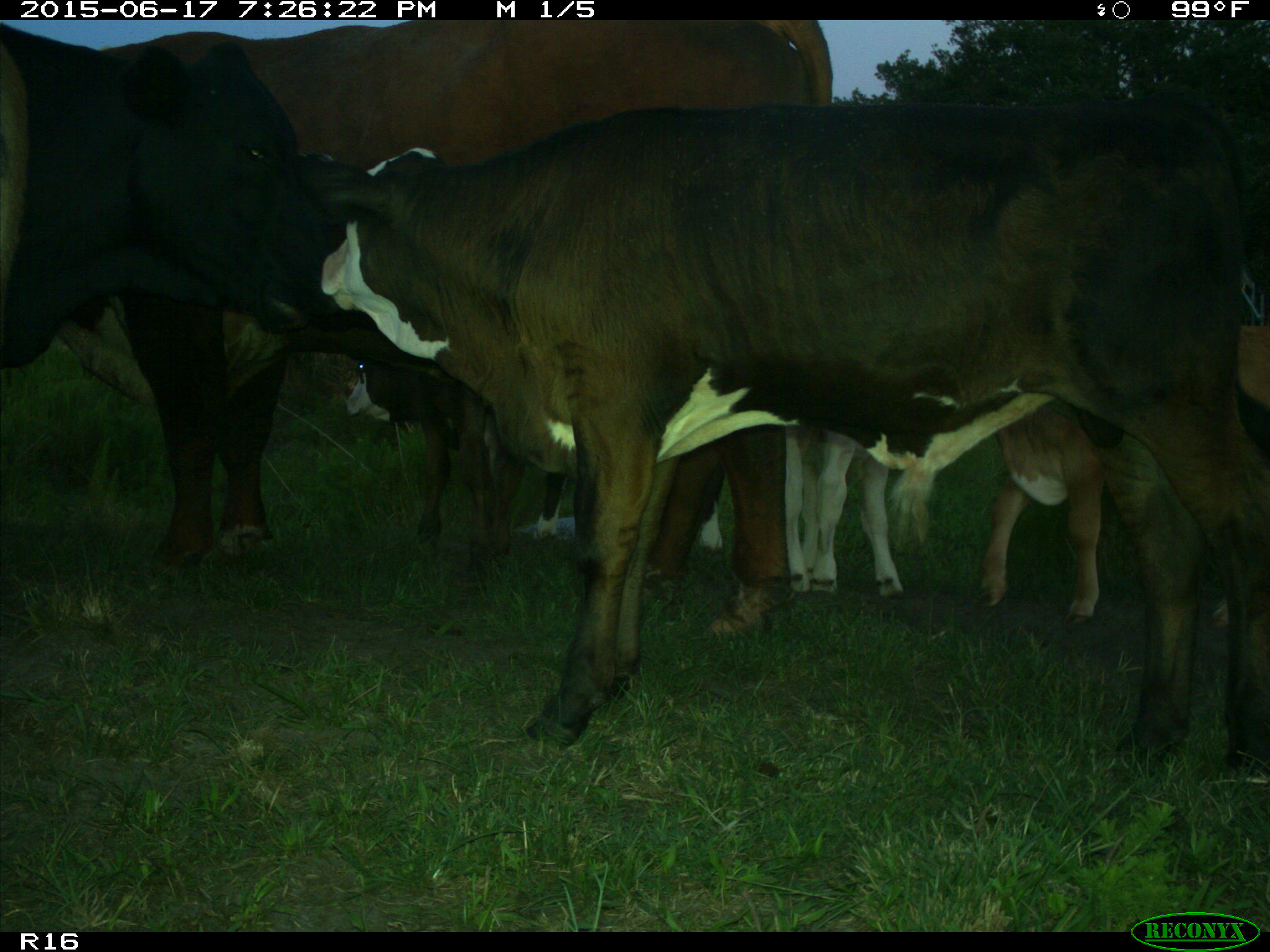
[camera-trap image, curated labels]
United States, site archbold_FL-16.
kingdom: Animalia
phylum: Chordata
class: Mammalia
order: Artiodactyla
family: Bovidae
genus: Bos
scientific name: Bos taurus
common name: domestic cow